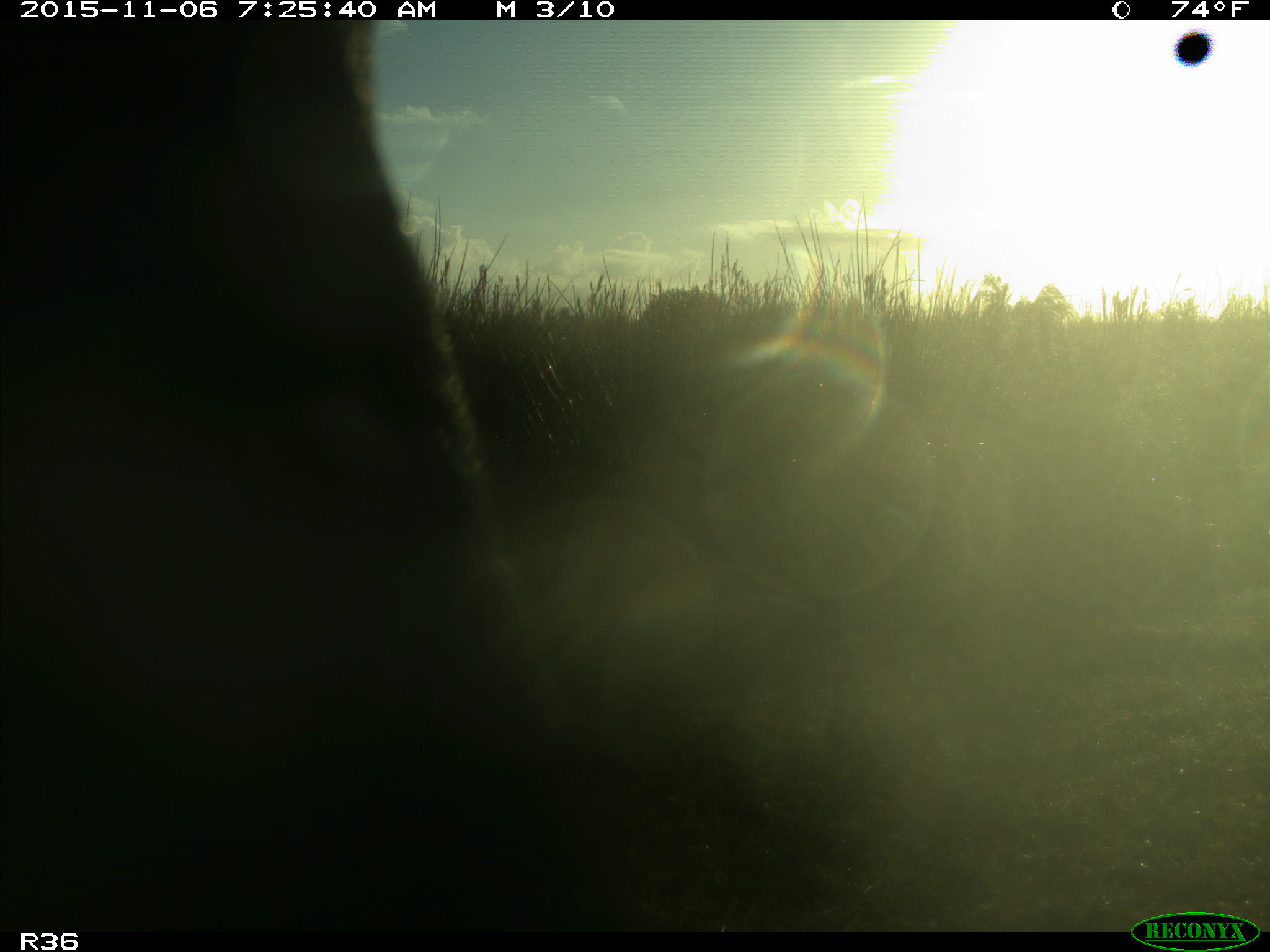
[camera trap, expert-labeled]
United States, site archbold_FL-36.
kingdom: Animalia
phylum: Chordata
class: Mammalia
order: Artiodactyla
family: Bovidae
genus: Bos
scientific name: Bos taurus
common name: domestic cow